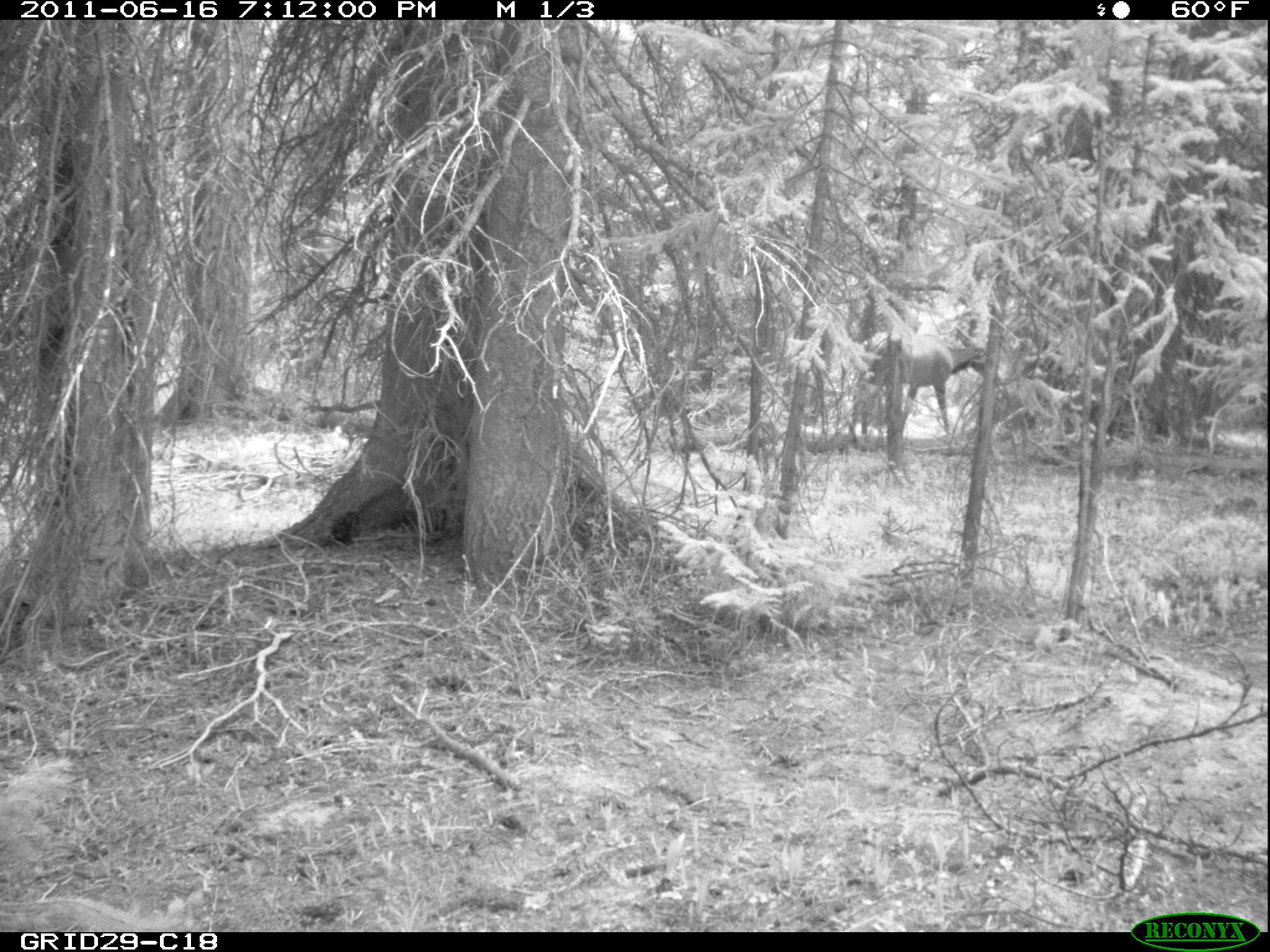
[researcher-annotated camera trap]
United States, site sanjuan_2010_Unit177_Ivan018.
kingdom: Animalia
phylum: Chordata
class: Mammalia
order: Artiodactyla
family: Cervidae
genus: Cervus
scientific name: Cervus elaphus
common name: red deer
Cervus elaphus (red deer).